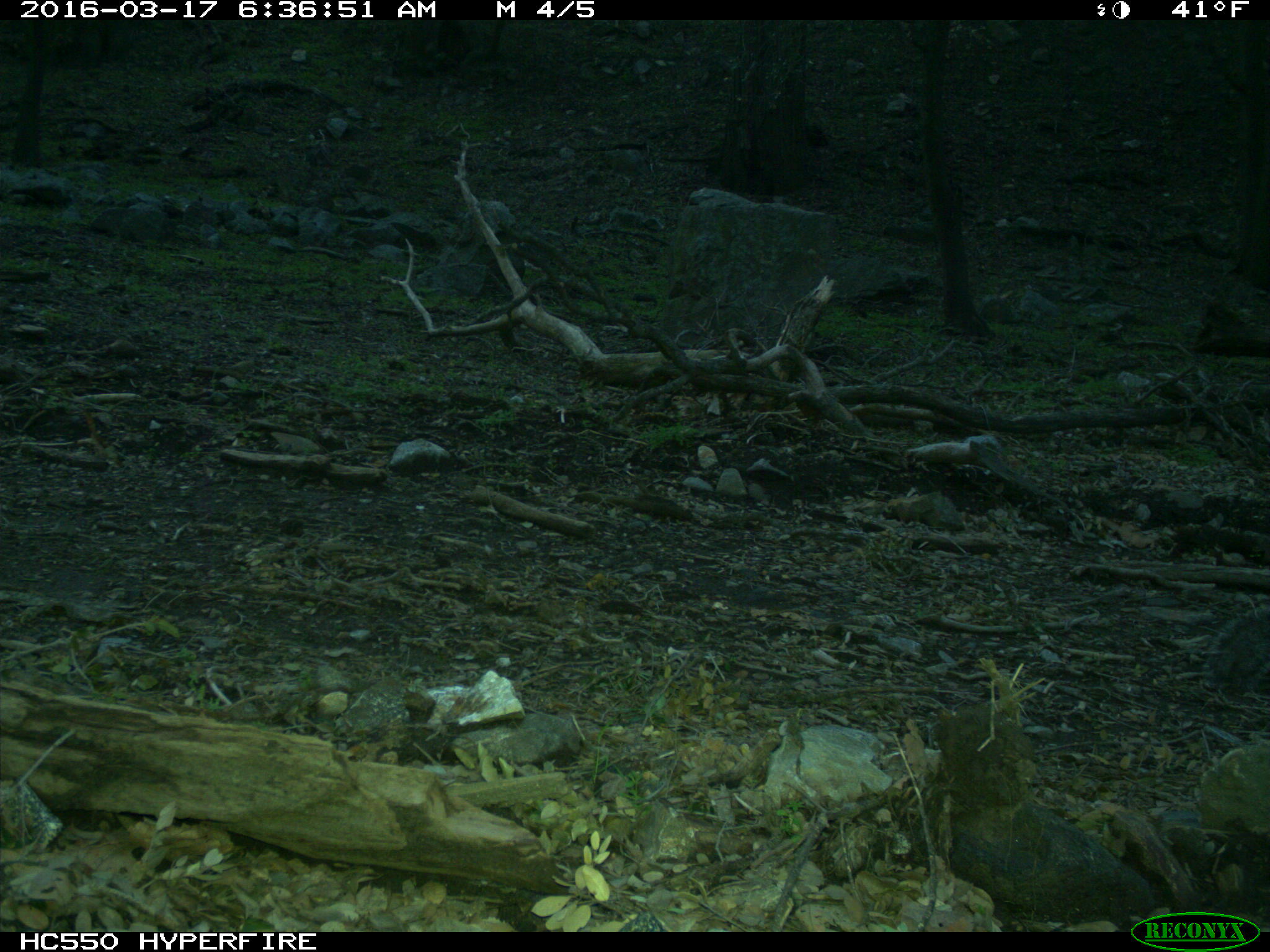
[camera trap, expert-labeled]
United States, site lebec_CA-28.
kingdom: Animalia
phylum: Chordata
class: Mammalia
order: Rodentia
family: Sciuridae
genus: Sciurus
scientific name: Sciurus carolinensis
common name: eastern gray squirrel